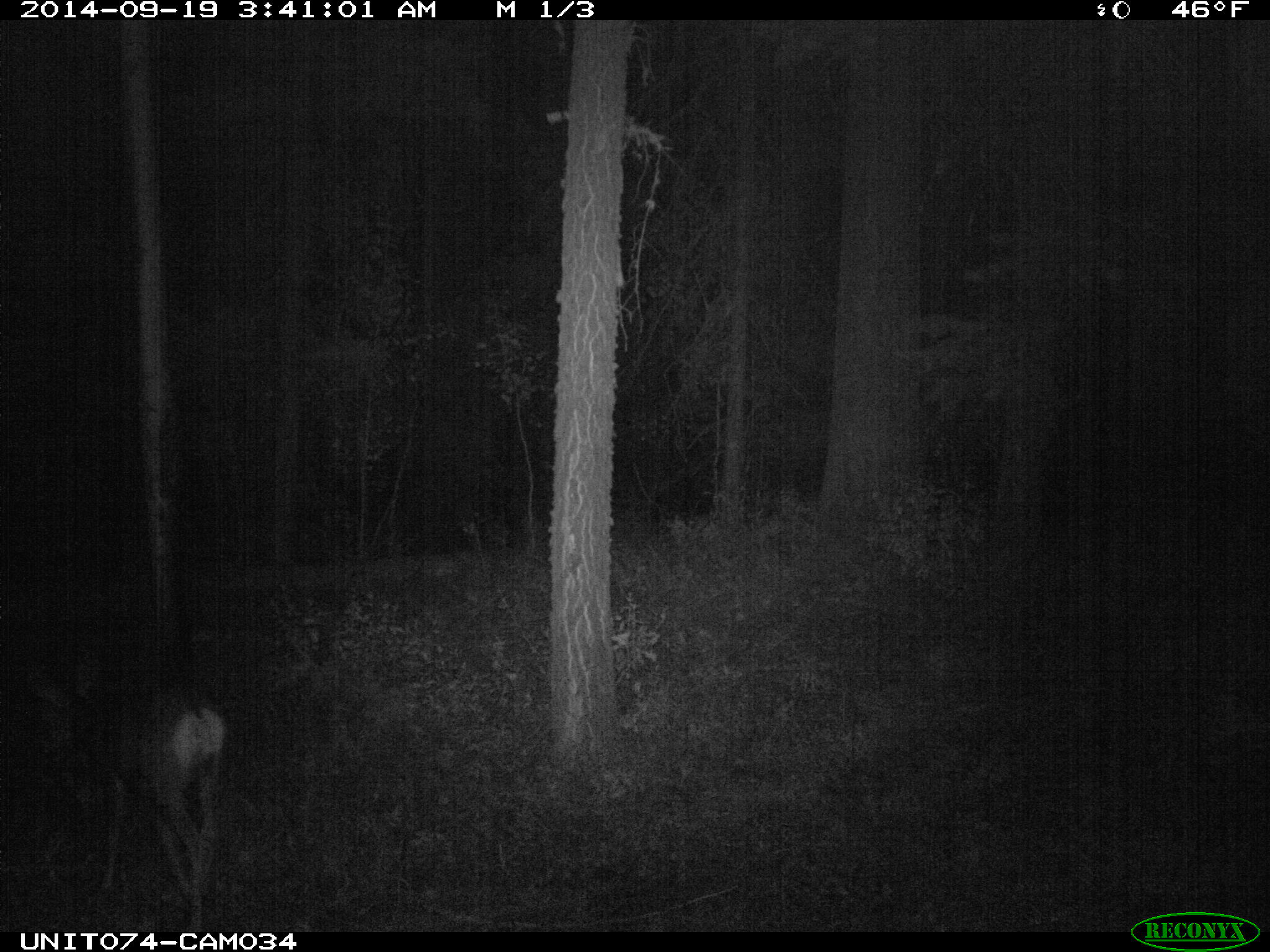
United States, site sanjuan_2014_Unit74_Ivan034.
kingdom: Animalia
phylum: Chordata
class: Mammalia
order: Artiodactyla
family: Cervidae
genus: Odocoileus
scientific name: Odocoileus hemionus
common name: mule deer